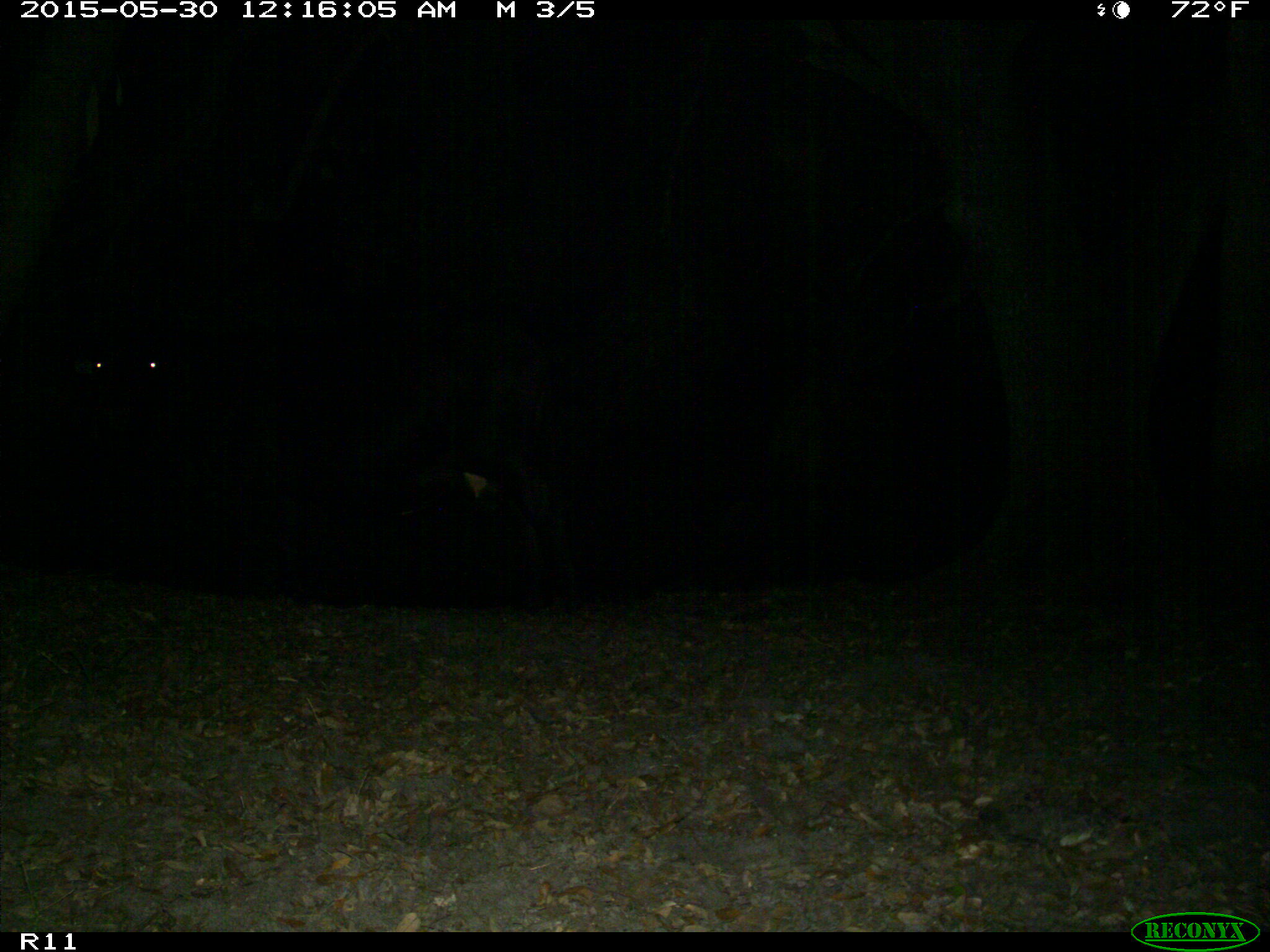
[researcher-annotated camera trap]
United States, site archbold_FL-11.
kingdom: Animalia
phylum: Chordata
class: Mammalia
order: Artiodactyla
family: Bovidae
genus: Bos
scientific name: Bos taurus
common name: domestic cow